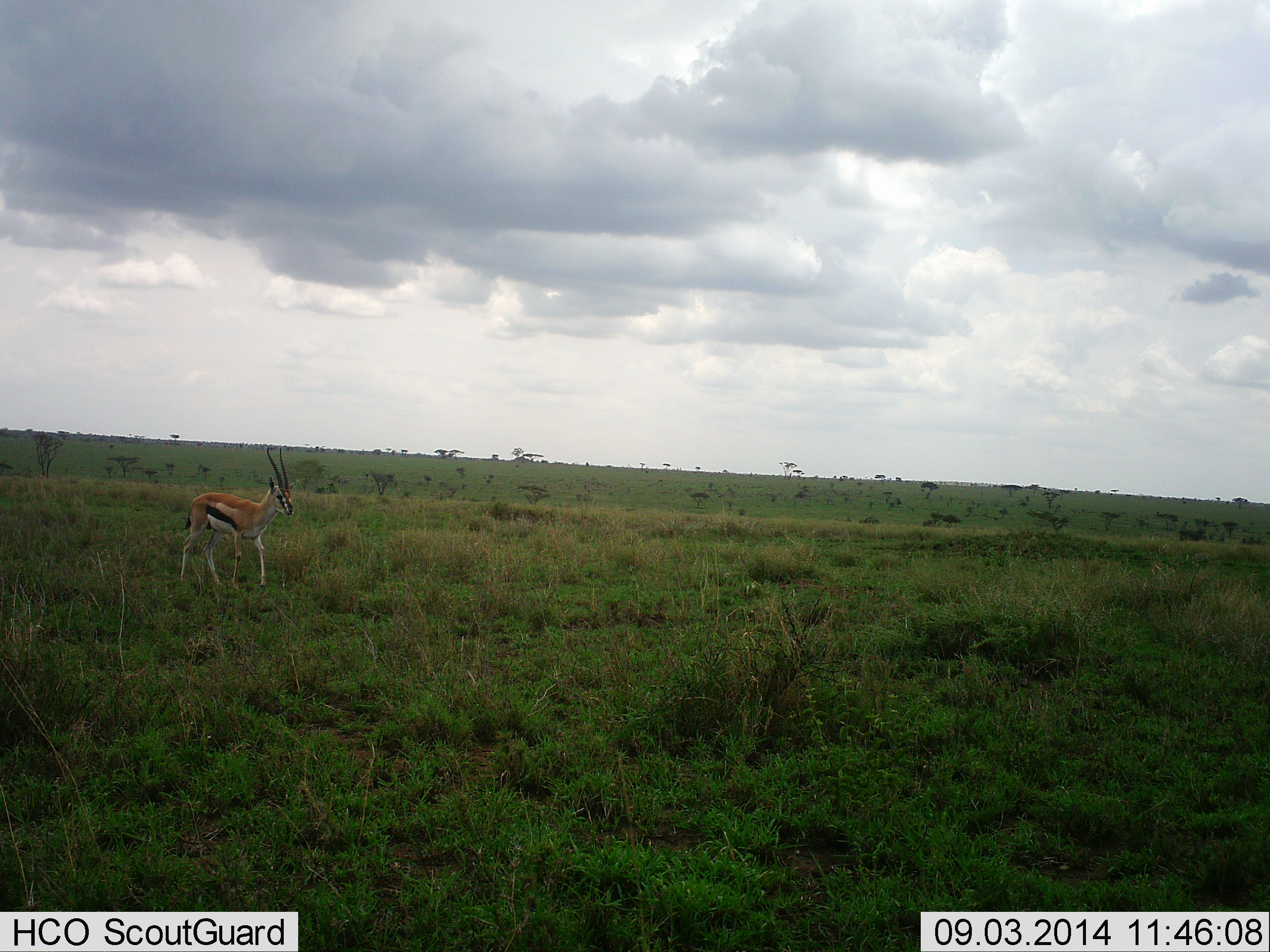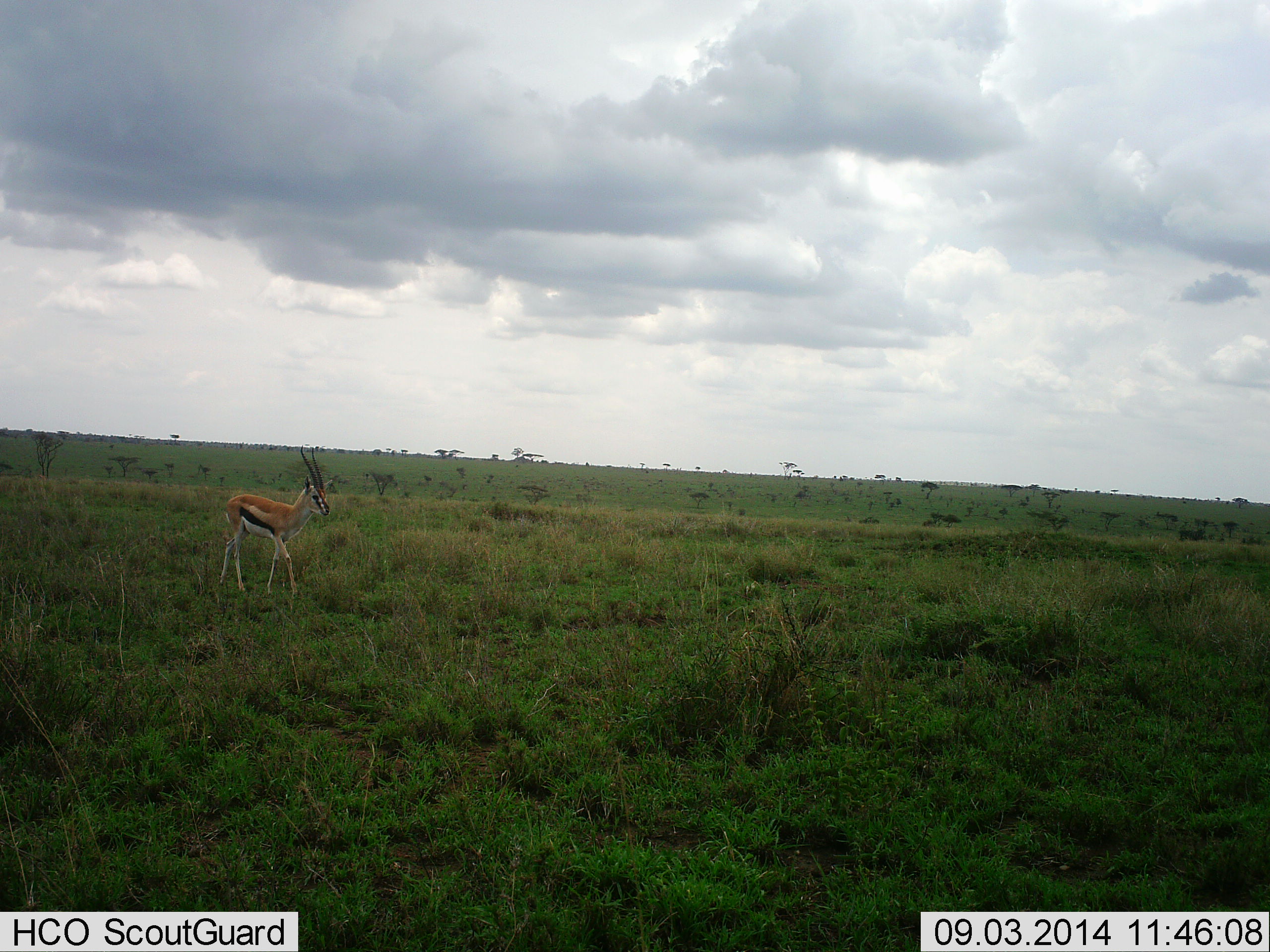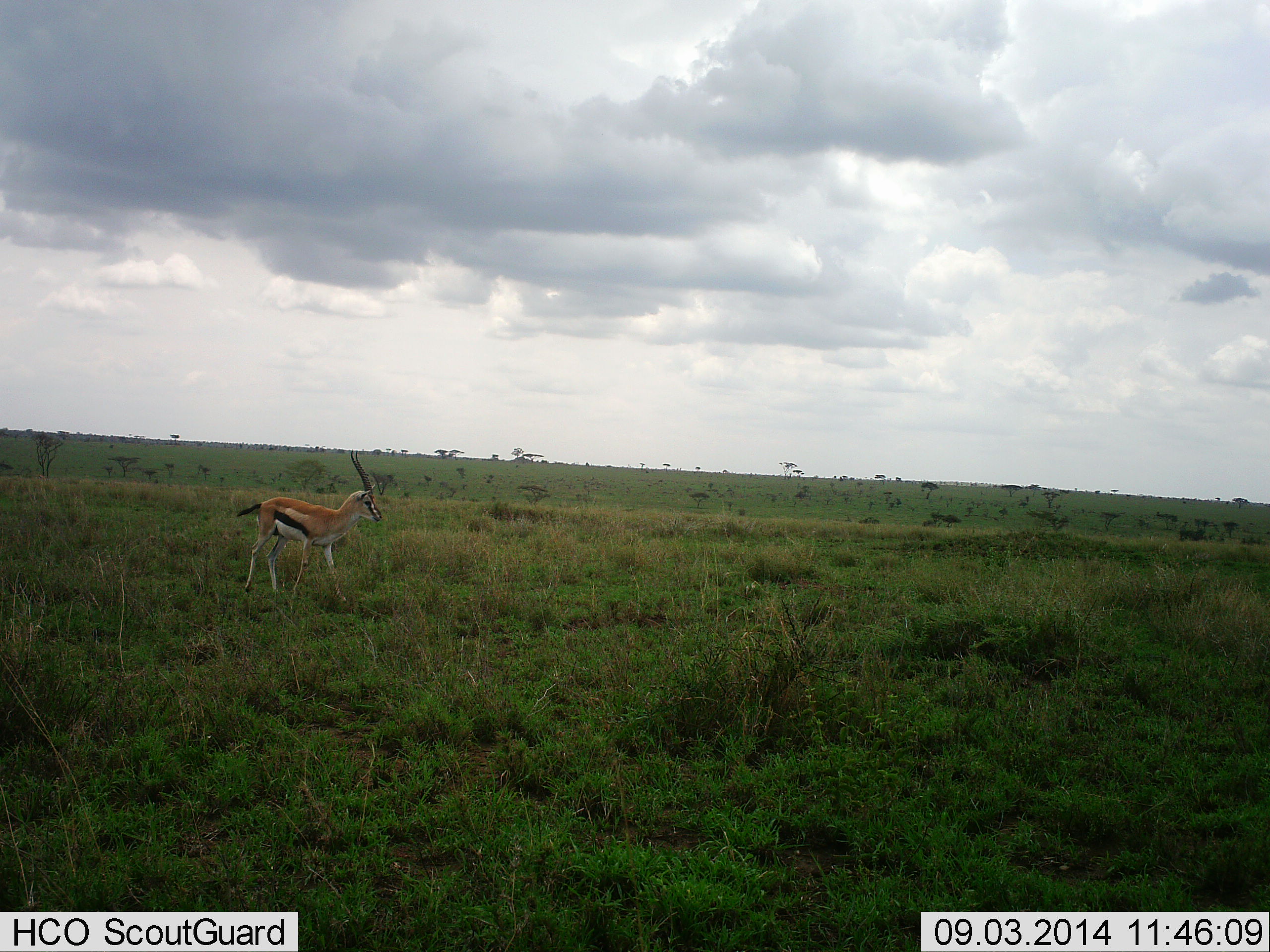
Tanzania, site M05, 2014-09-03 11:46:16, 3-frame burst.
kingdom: Animalia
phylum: Chordata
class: Mammalia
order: Artiodactyla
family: Bovidae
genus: Eudorcas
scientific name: Eudorcas thomsonii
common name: thomson's gazelle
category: gazellethomsons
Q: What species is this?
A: Gazellethomsons (thomson's gazelle) (Eudorcas thomsonii).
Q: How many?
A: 1.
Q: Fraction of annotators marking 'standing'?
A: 20%.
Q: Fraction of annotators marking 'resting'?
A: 0%.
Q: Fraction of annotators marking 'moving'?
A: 80%.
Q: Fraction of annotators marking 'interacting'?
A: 0%.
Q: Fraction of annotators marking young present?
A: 0%.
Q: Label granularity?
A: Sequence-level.